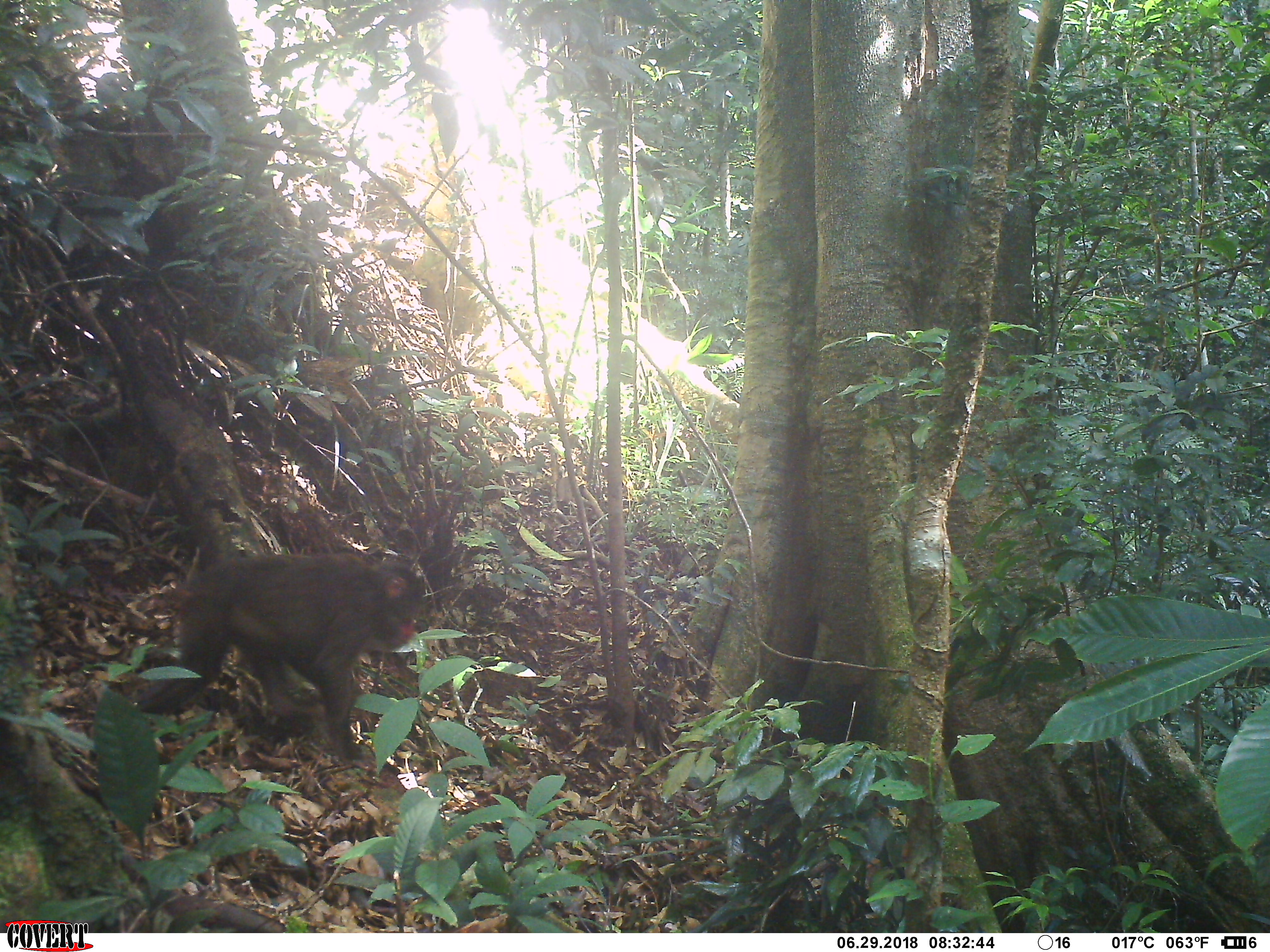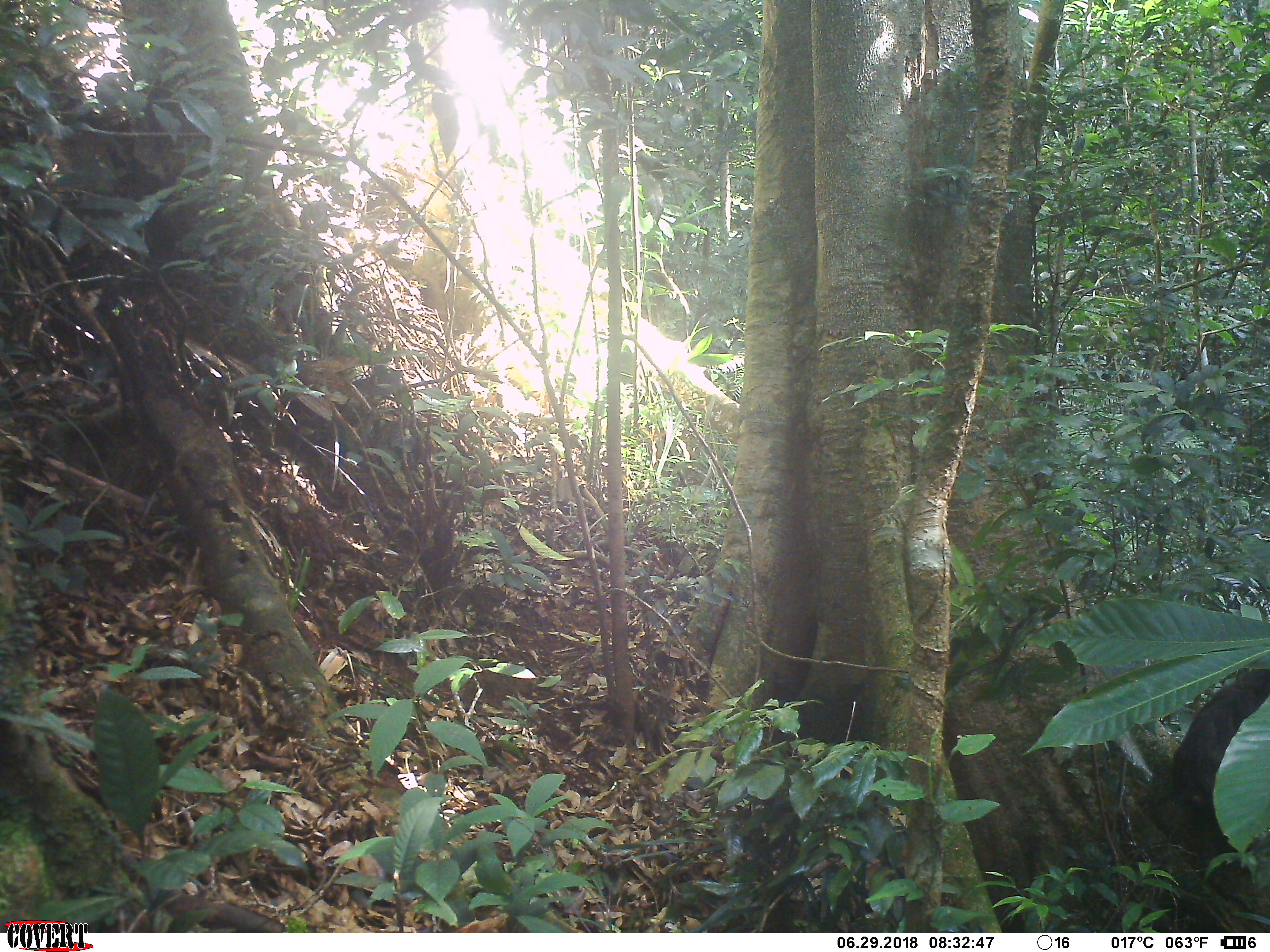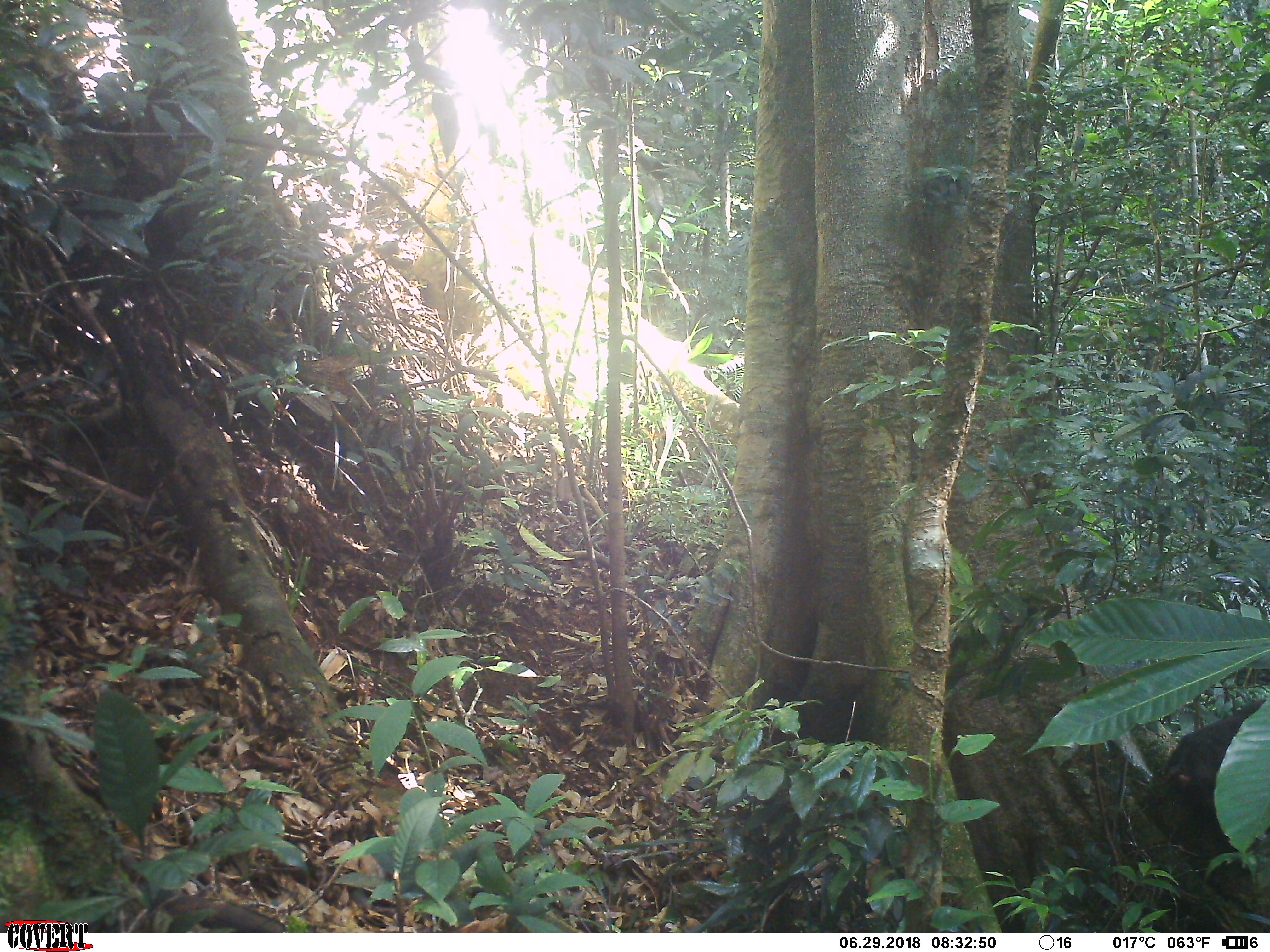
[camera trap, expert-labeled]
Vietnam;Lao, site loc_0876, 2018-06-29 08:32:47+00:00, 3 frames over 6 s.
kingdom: Animalia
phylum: Chordata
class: Mammalia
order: Primates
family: Cercopithecidae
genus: Macaca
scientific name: Macaca arctoides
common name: stump-tailed macaque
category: stump tailed macaque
Stump tailed macaque (stump-tailed macaque) (Macaca arctoides). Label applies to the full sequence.